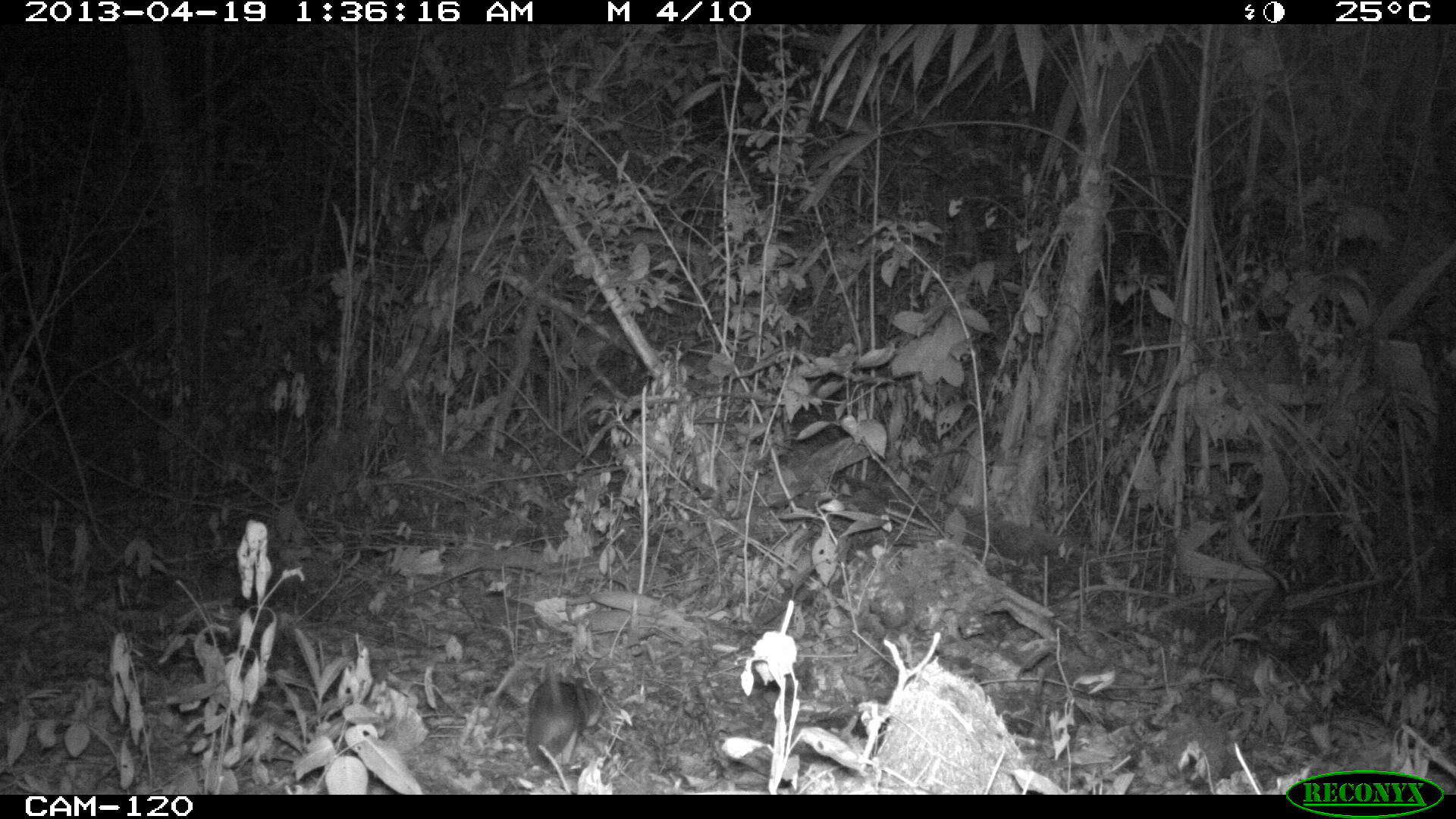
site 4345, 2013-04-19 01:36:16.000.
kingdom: Animalia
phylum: Chordata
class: Mammalia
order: Didelphimorphia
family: Didelphidae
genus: Didelphis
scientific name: Didelphis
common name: american opossums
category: didelphis sp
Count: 1.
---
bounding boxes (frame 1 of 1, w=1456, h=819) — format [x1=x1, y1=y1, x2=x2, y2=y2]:
didelphis sp: [x1=521, y1=662, x2=603, y2=768]